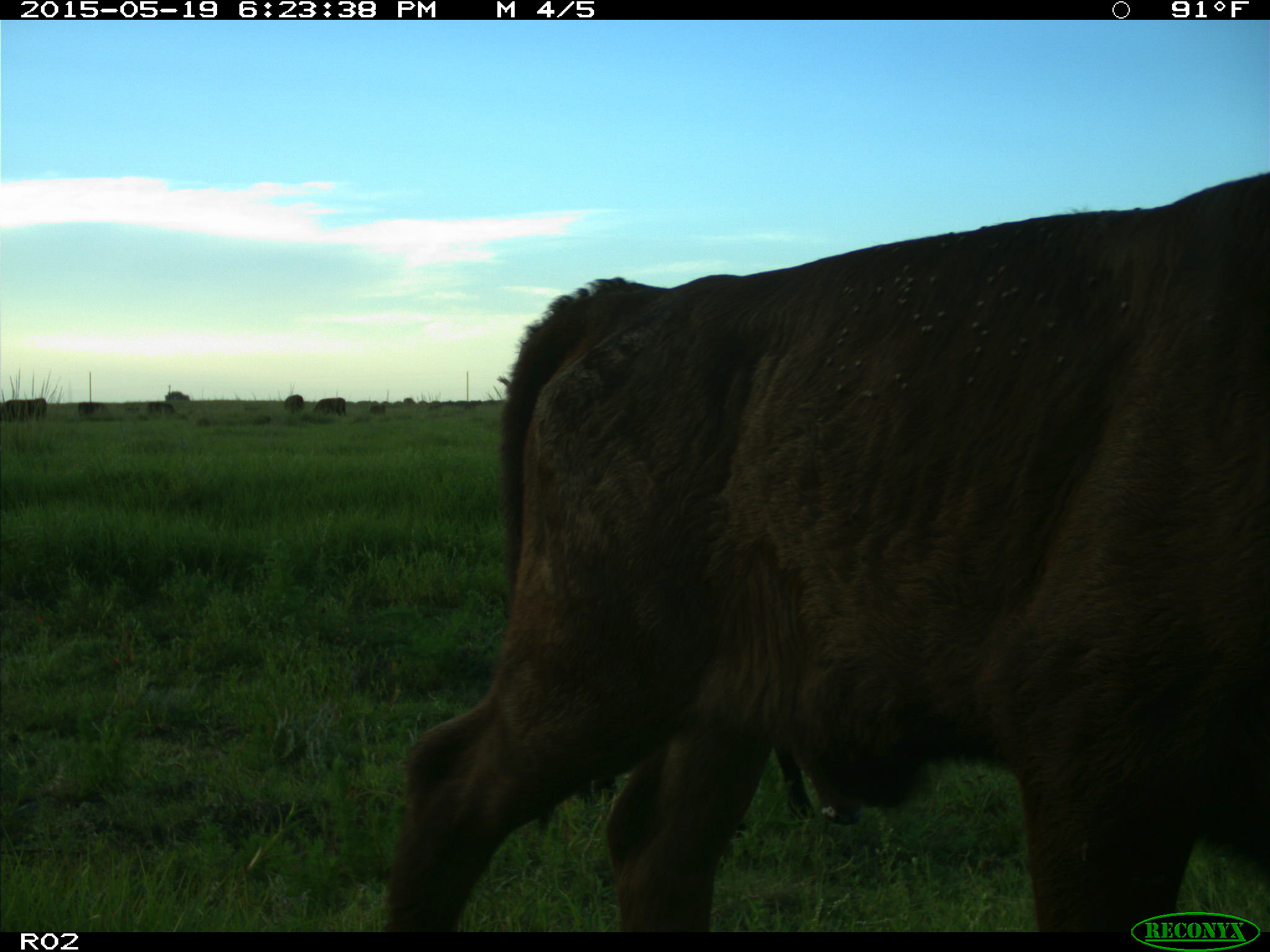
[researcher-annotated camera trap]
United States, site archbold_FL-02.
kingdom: Animalia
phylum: Chordata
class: Mammalia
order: Artiodactyla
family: Bovidae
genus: Bos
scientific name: Bos taurus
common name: domestic cow